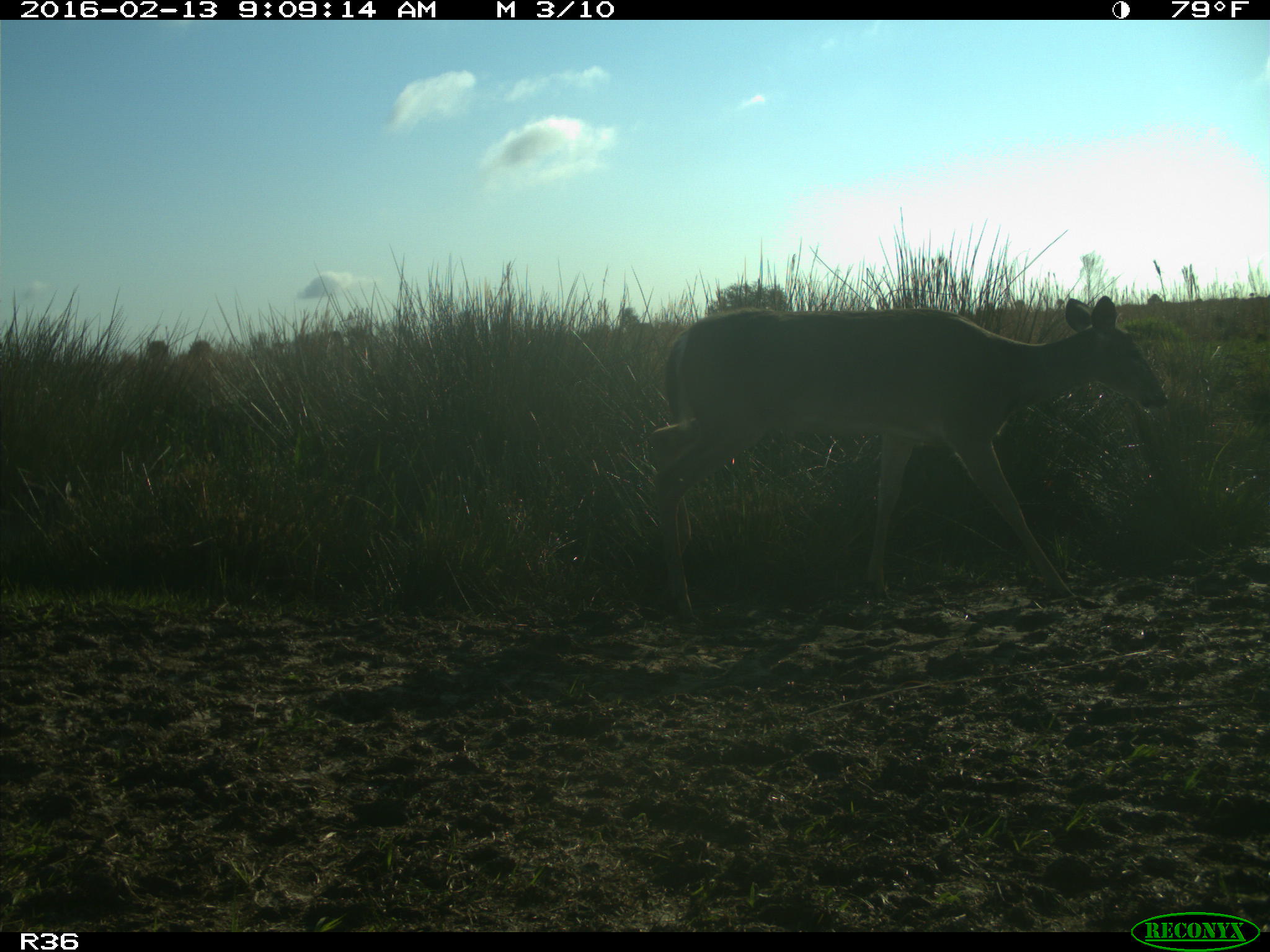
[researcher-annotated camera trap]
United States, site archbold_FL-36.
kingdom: Animalia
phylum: Chordata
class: Mammalia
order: Artiodactyla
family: Cervidae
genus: Odocoileus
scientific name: Odocoileus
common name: deer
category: unidentified deer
Unidentified deer (deer) (Odocoileus).